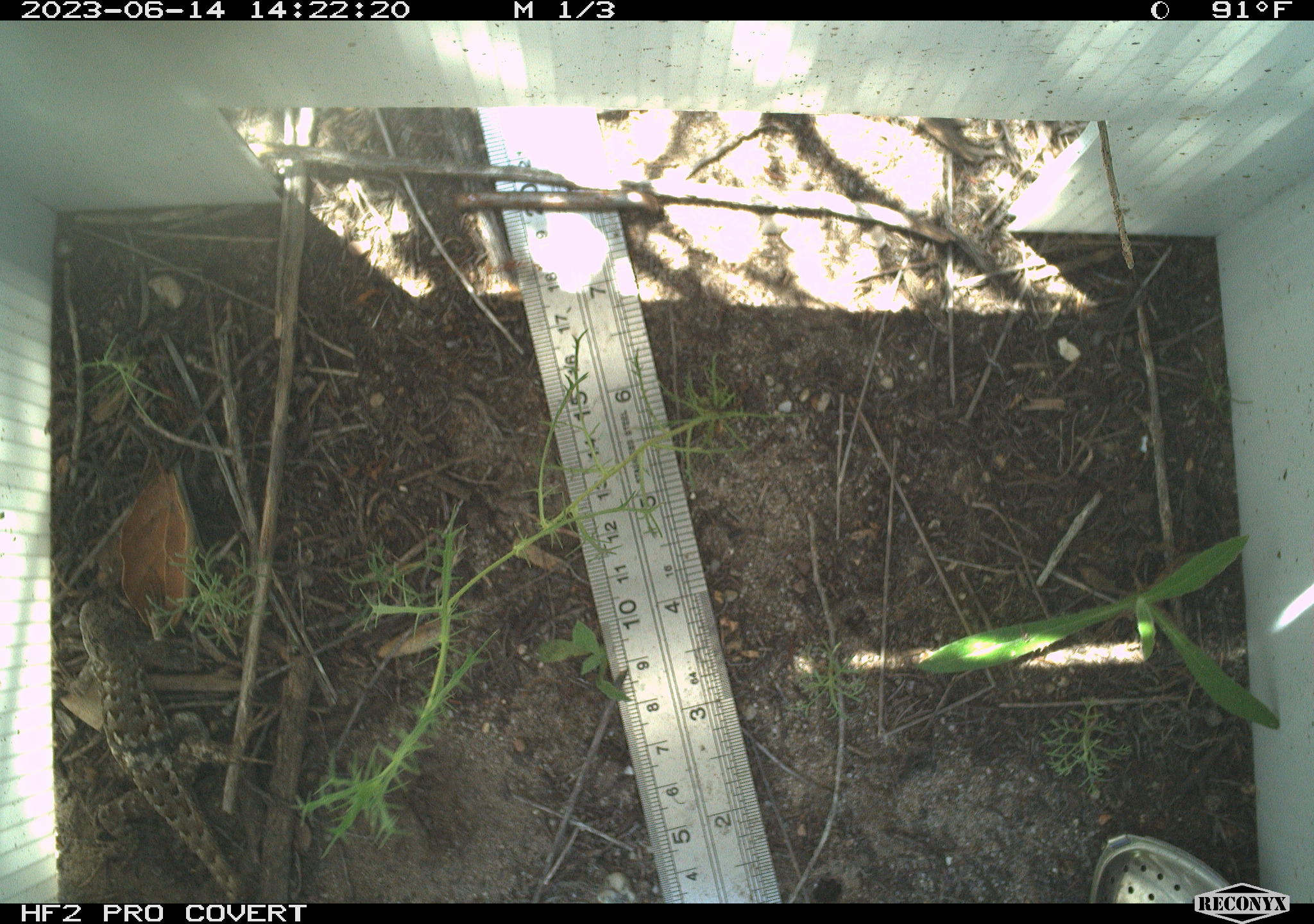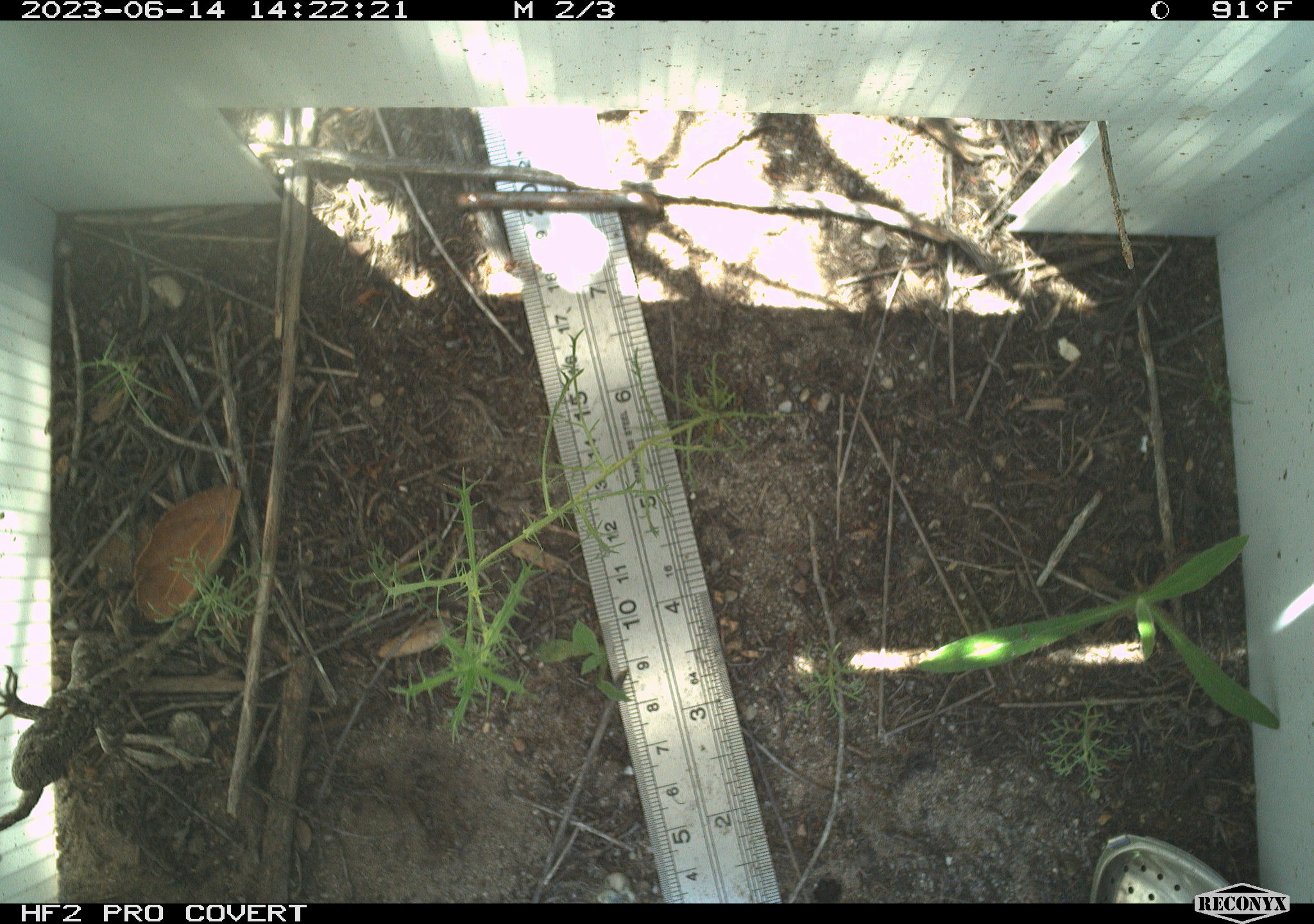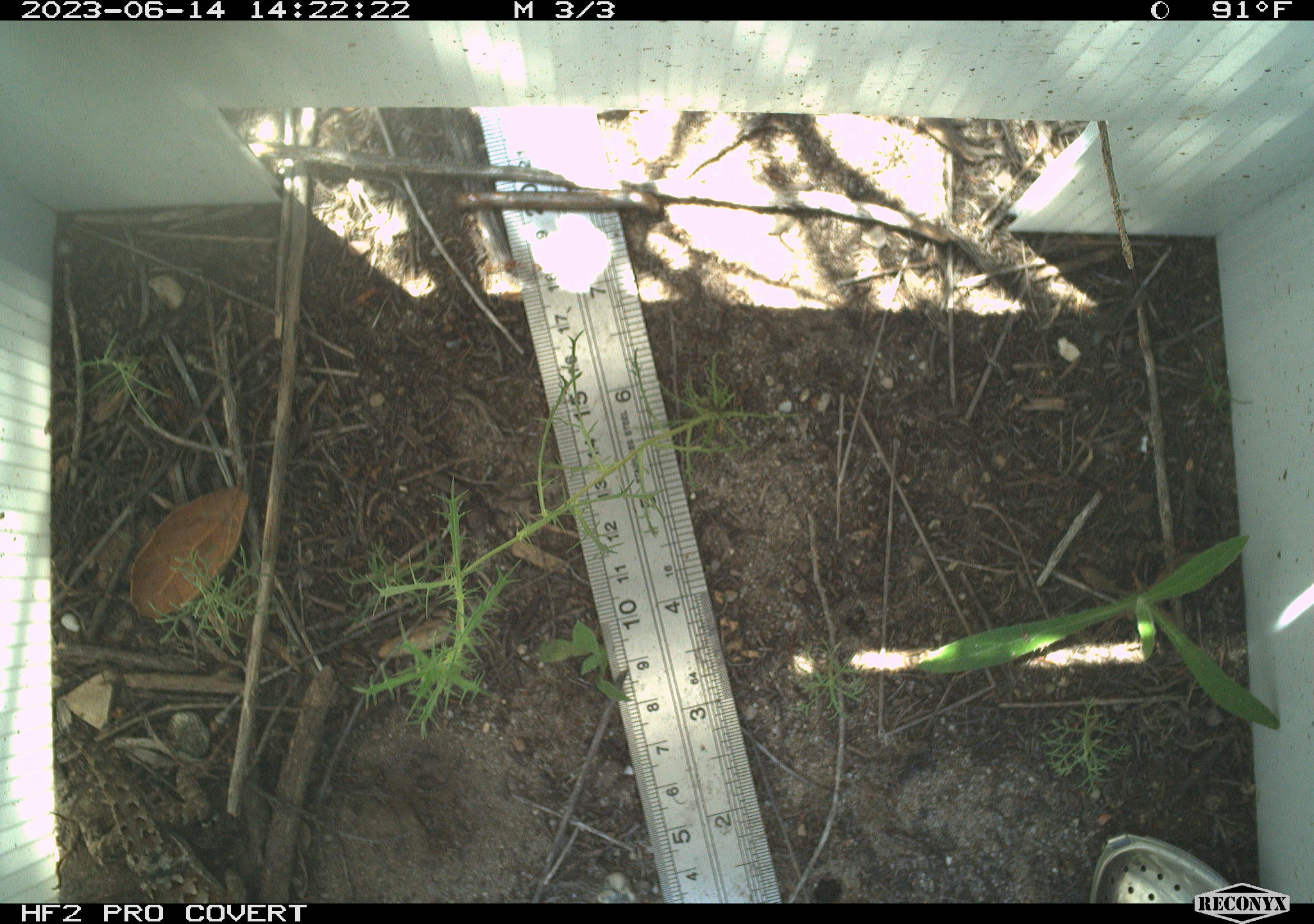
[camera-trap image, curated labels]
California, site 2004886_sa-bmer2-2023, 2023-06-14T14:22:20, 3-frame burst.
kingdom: Animalia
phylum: Chordata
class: Reptilia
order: Squamata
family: Phrynosomatidae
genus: Sceloporus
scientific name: Sceloporus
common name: spiny lizards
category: sceloporus species